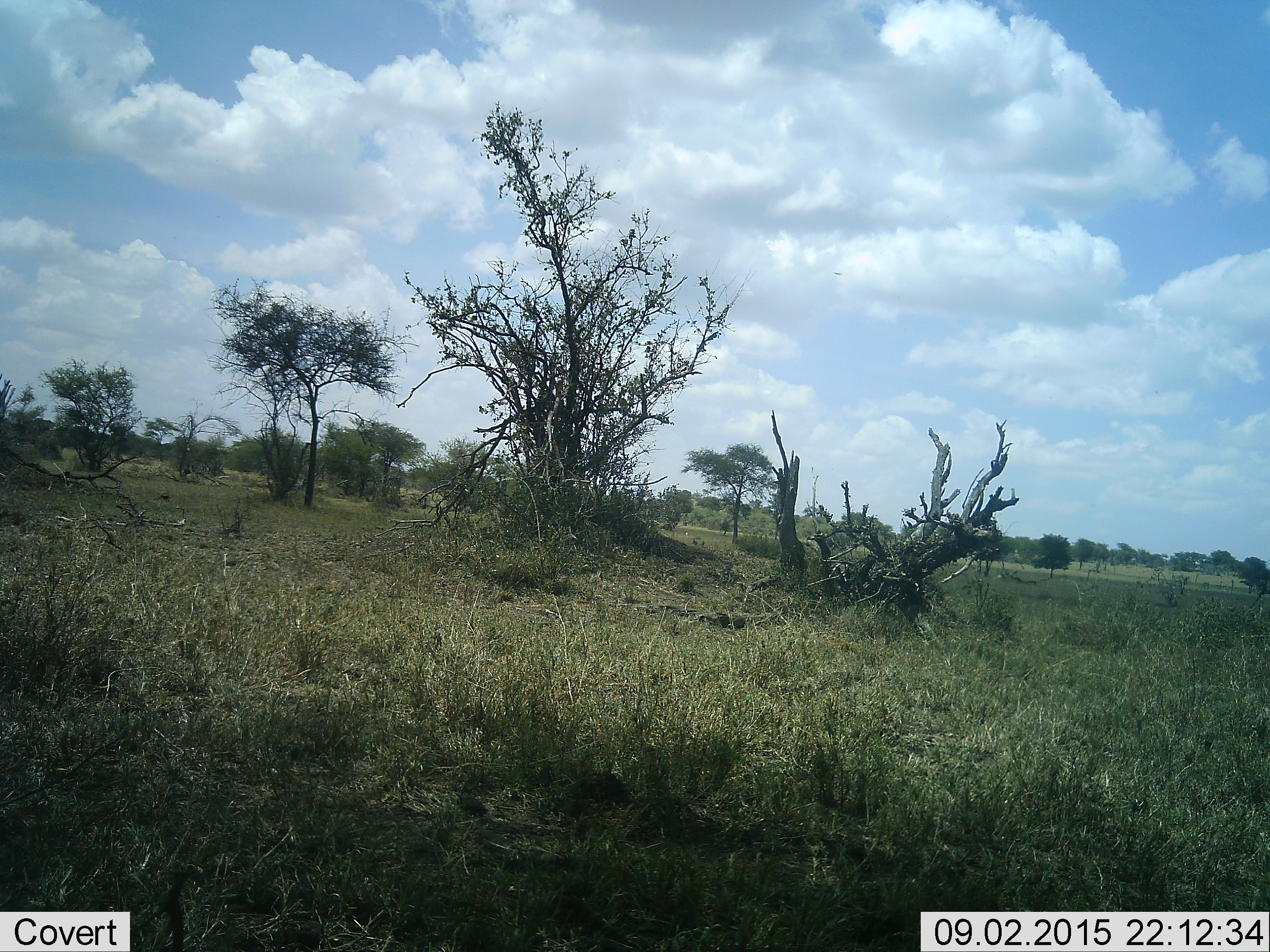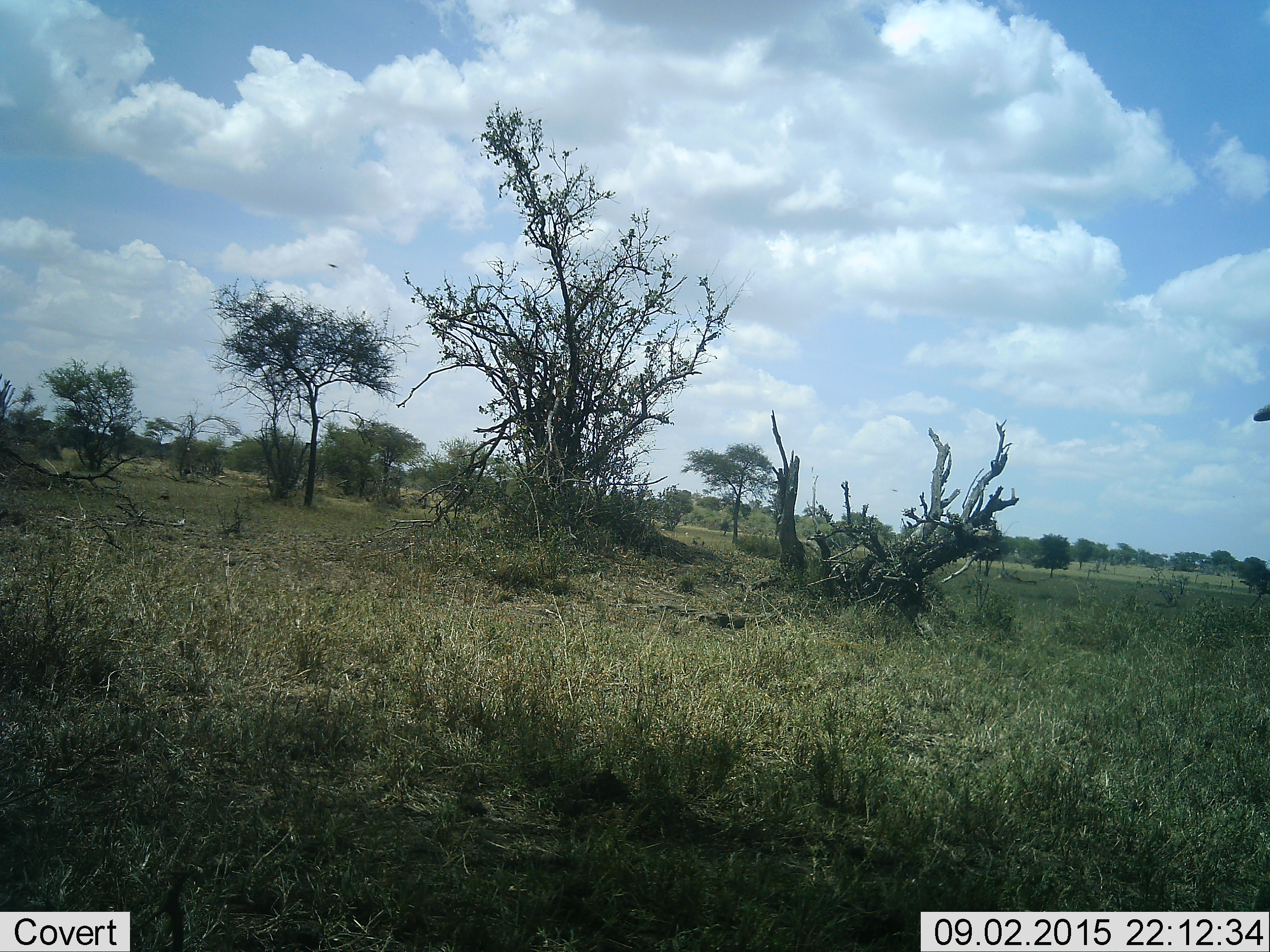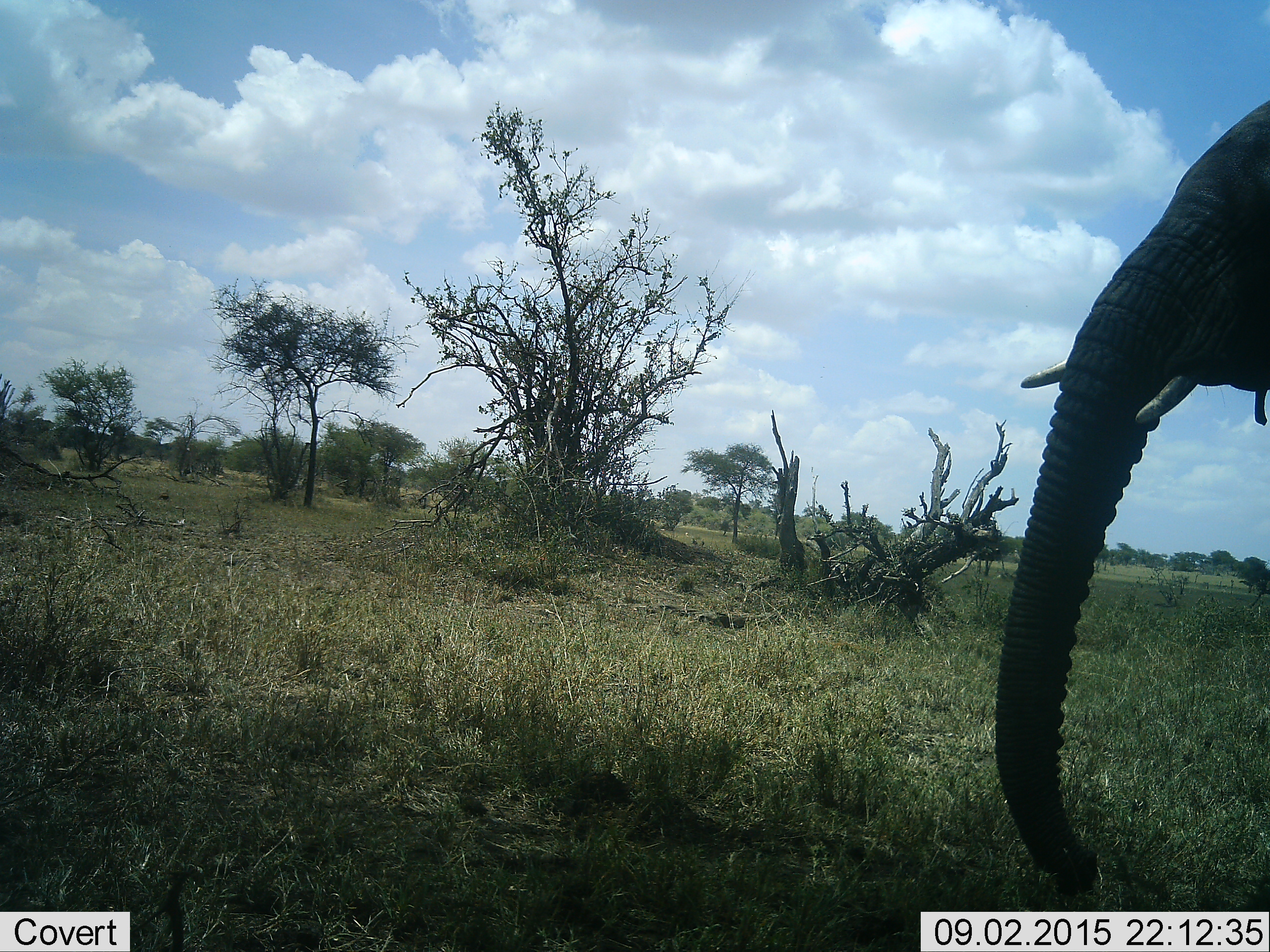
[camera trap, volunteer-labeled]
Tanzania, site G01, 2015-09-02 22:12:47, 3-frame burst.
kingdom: Animalia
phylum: Chordata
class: Mammalia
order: Proboscidea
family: Elephantidae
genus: Loxodonta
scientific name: Loxodonta africana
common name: african bush elephant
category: elephant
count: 1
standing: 7%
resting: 0%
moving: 93%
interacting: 0%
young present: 0%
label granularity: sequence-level